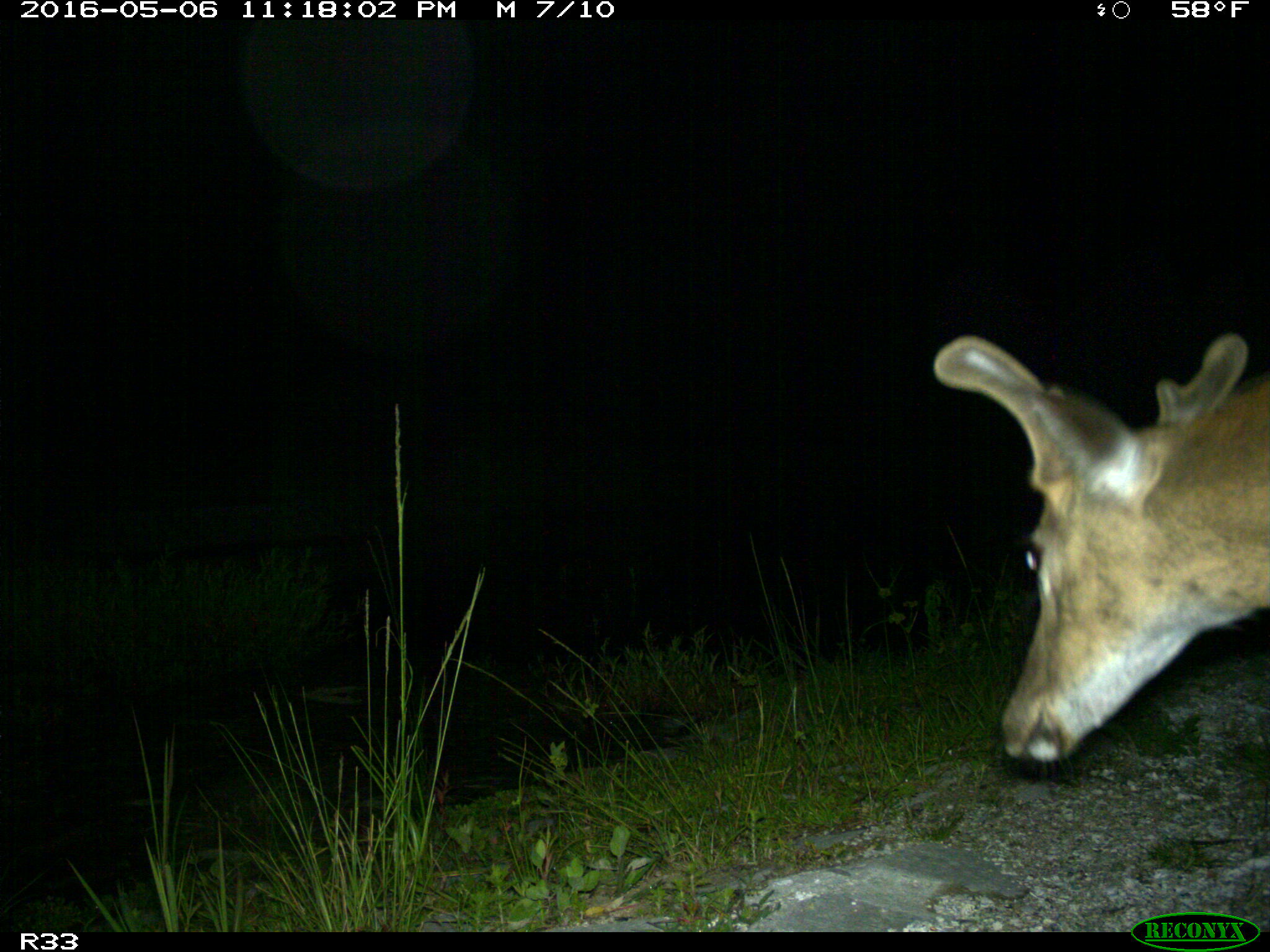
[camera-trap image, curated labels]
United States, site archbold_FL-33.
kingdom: Animalia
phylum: Chordata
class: Mammalia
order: Artiodactyla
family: Cervidae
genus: Odocoileus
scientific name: Odocoileus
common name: deer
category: unidentified deer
Unidentified deer (deer) (Odocoileus).